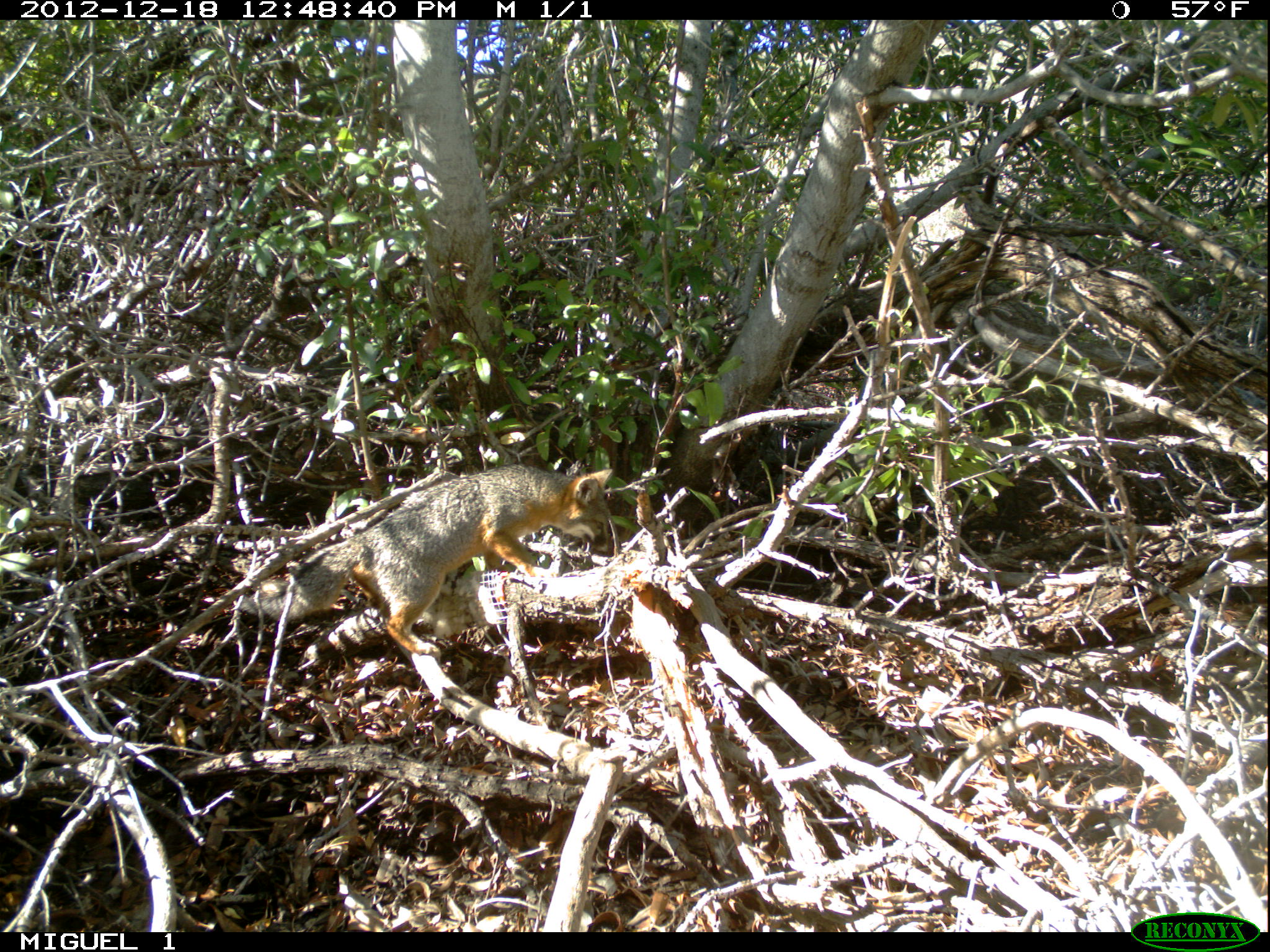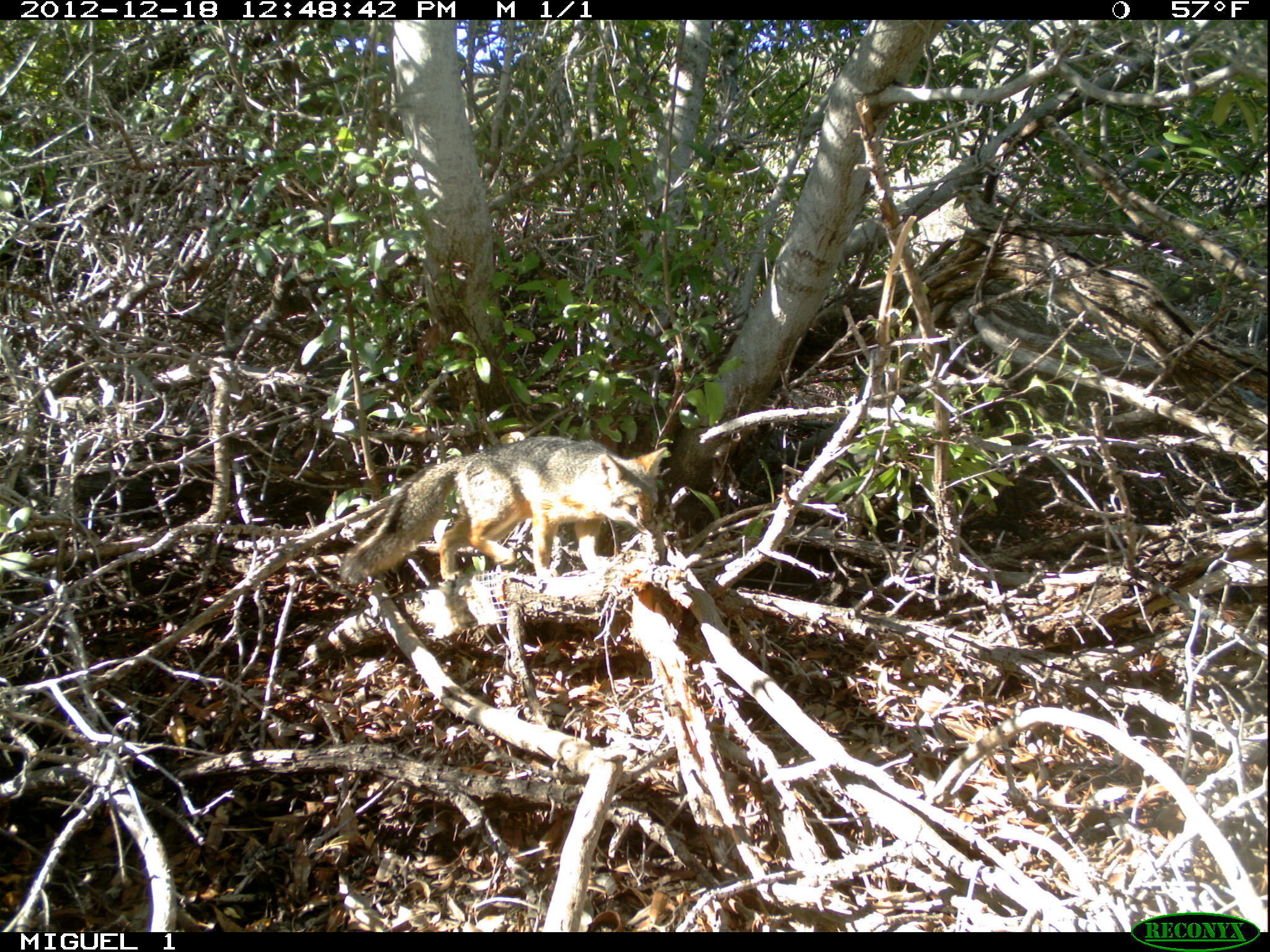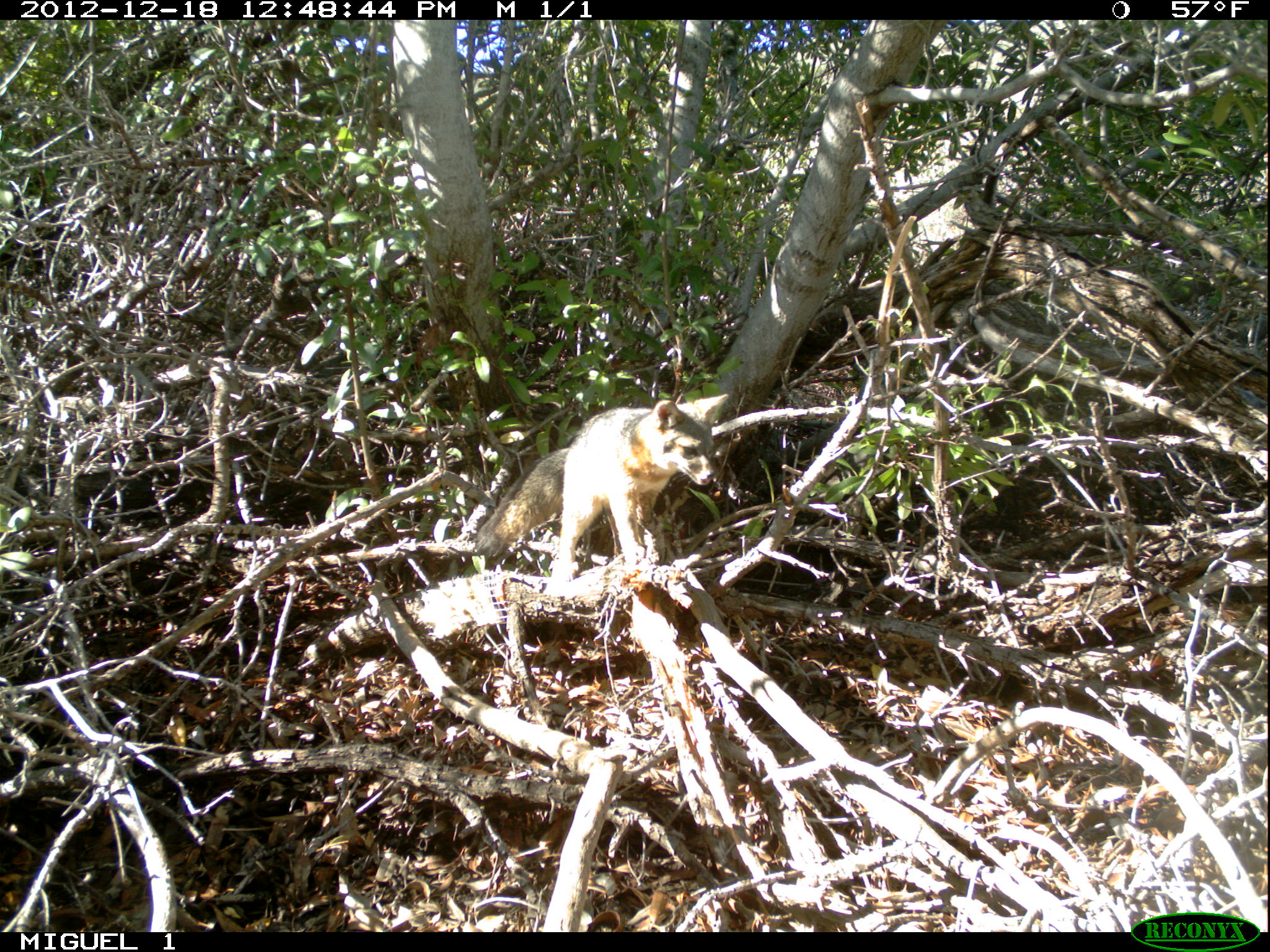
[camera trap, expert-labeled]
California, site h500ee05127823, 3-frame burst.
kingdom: Animalia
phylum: Chordata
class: Mammalia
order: Carnivora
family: Canidae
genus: Urocyon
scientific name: Urocyon littoralis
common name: island fox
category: fox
Fox (island fox) (Urocyon littoralis).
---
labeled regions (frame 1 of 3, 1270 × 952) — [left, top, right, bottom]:
fox: [239, 462, 613, 655]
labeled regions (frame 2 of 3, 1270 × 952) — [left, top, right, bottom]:
fox: [339, 436, 667, 584]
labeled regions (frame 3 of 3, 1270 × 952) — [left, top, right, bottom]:
fox: [476, 391, 728, 579]